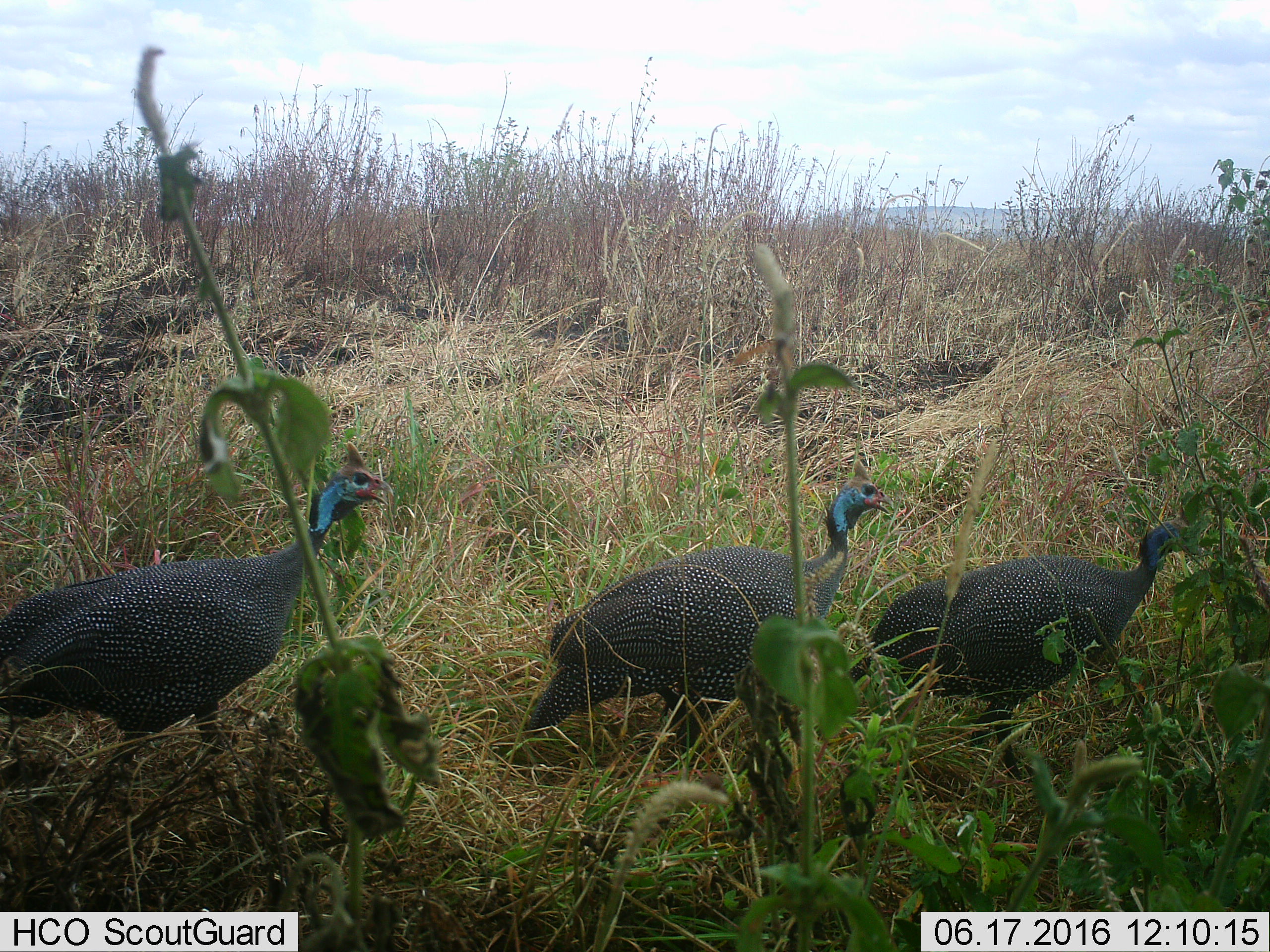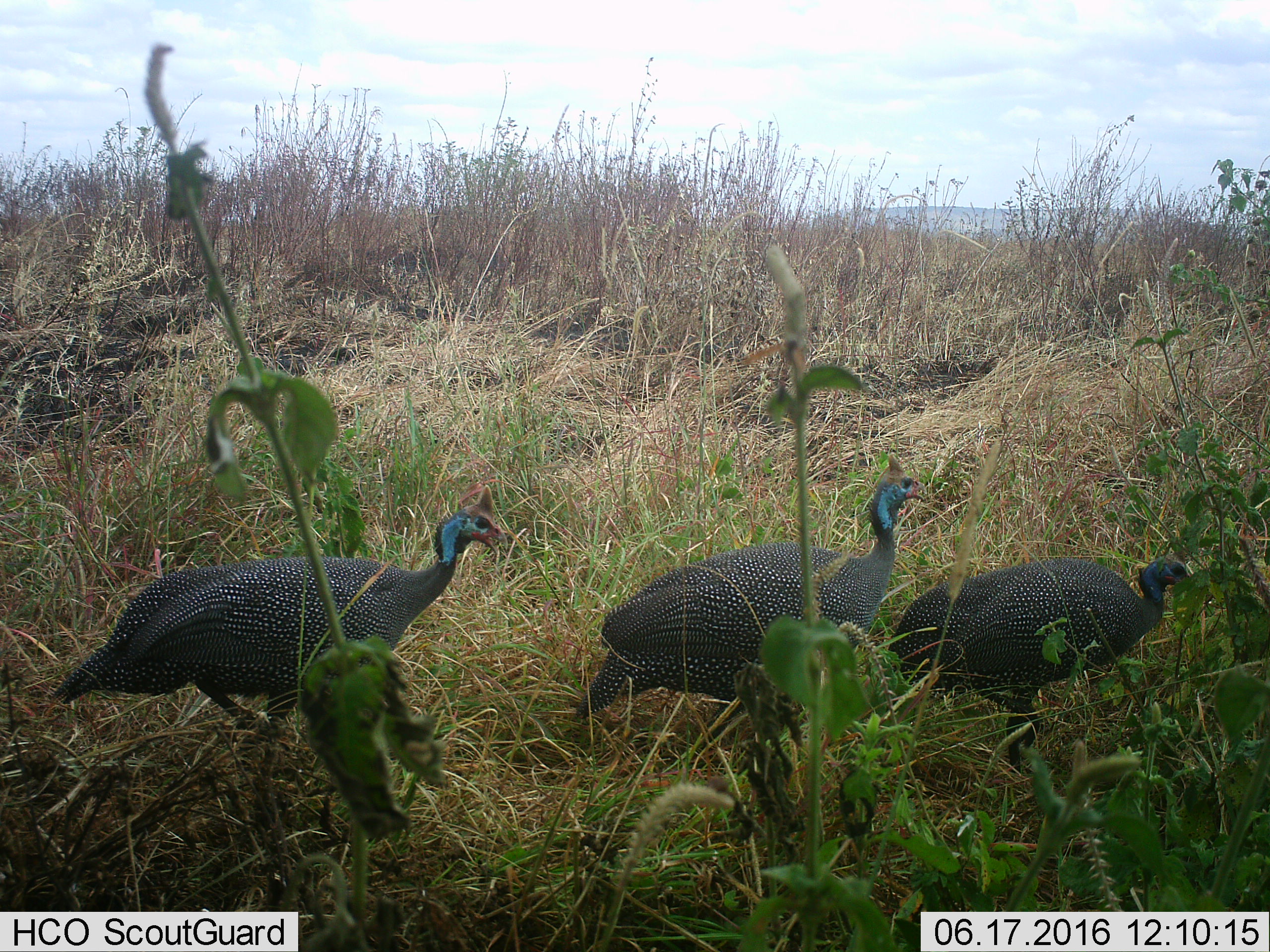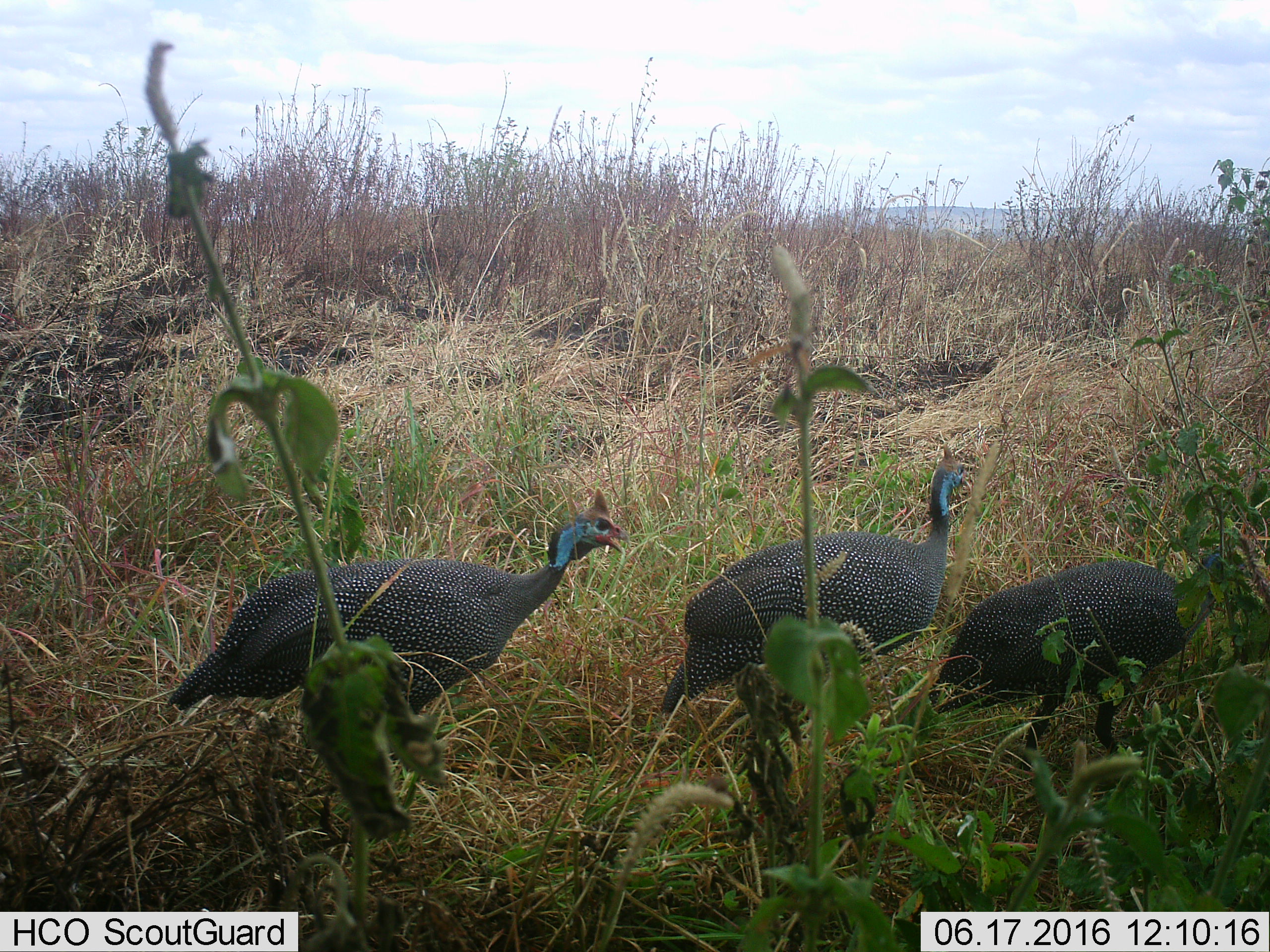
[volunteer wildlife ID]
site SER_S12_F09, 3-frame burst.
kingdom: Animalia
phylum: Chordata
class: Aves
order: Galliformes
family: Numididae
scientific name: Numididae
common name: guineafowl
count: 3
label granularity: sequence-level